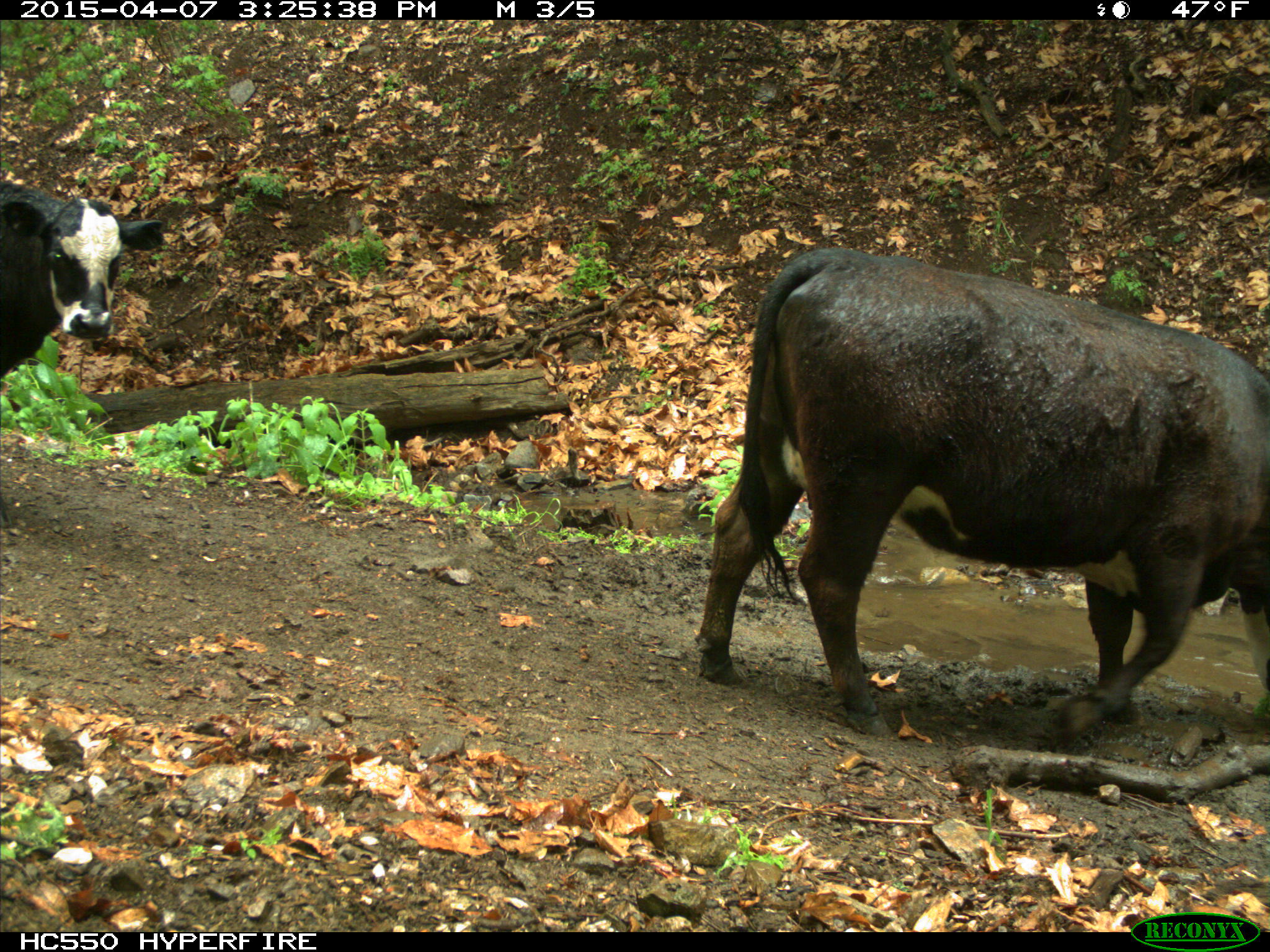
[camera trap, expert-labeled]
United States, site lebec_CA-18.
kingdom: Animalia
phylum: Chordata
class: Mammalia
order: Artiodactyla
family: Bovidae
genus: Bos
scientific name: Bos taurus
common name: domestic cow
Bos taurus (domestic cow).